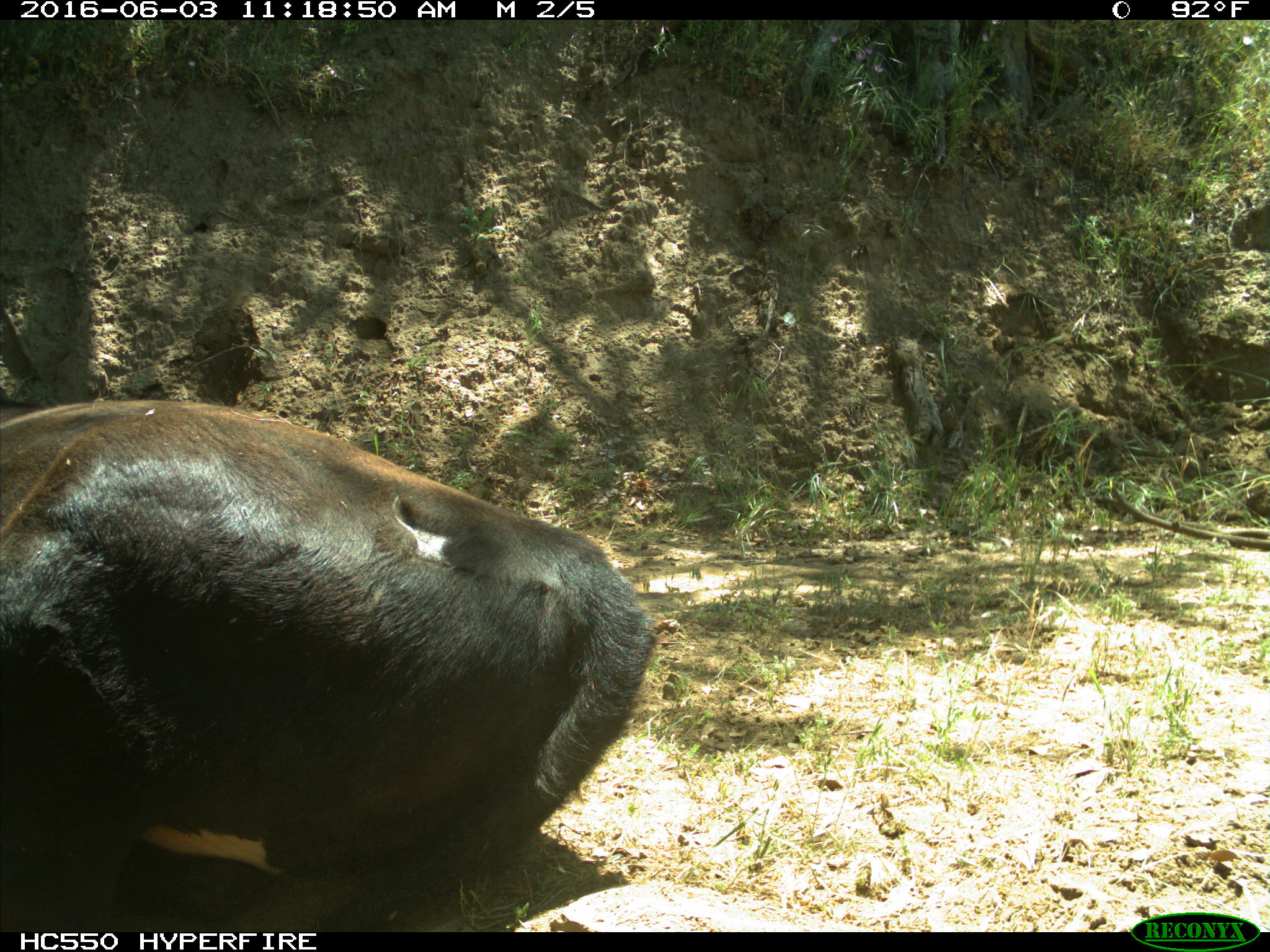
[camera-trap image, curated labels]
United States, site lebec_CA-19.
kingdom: Animalia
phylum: Chordata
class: Mammalia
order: Artiodactyla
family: Bovidae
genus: Bos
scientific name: Bos taurus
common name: domestic cow